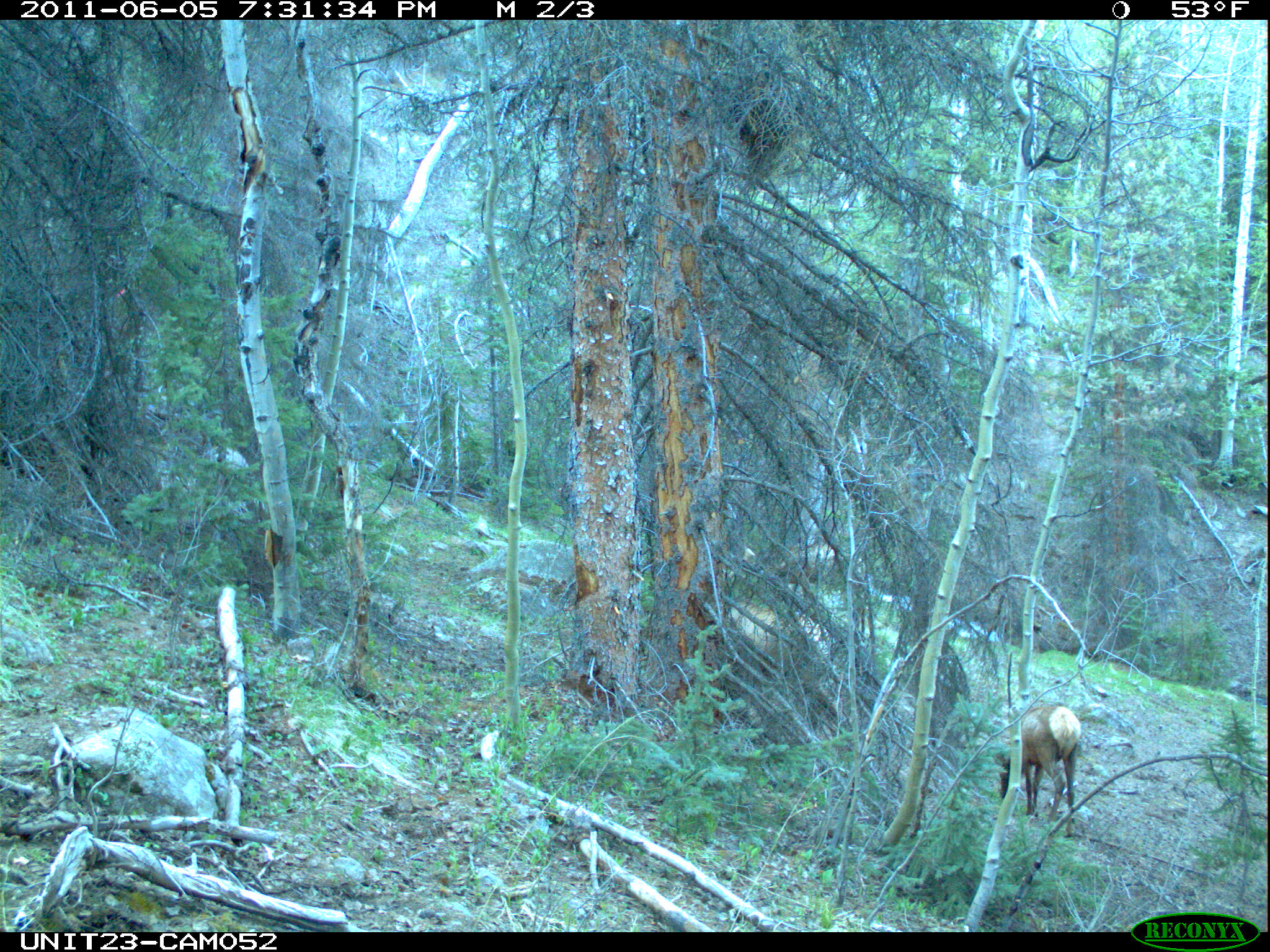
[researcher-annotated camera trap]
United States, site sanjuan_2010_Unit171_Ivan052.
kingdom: Animalia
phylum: Chordata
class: Mammalia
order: Artiodactyla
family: Cervidae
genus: Cervus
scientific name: Cervus elaphus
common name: red deer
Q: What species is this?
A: Cervus elaphus (red deer).